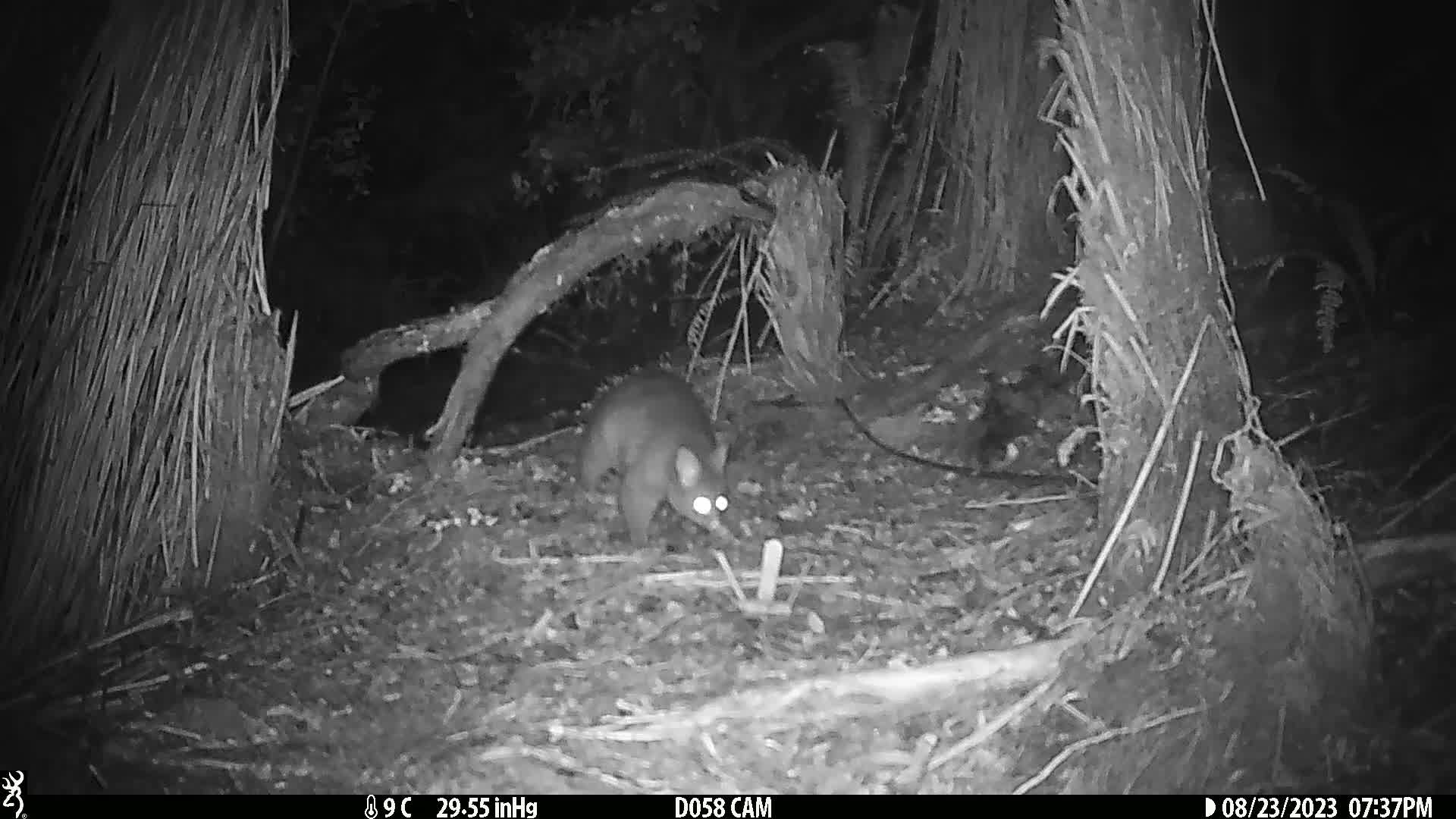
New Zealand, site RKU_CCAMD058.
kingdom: Animalia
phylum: Chordata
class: Mammalia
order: Diprotodontia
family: Phalangeridae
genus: Trichosurus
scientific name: Trichosurus vulpecula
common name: common brushtail possum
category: possum